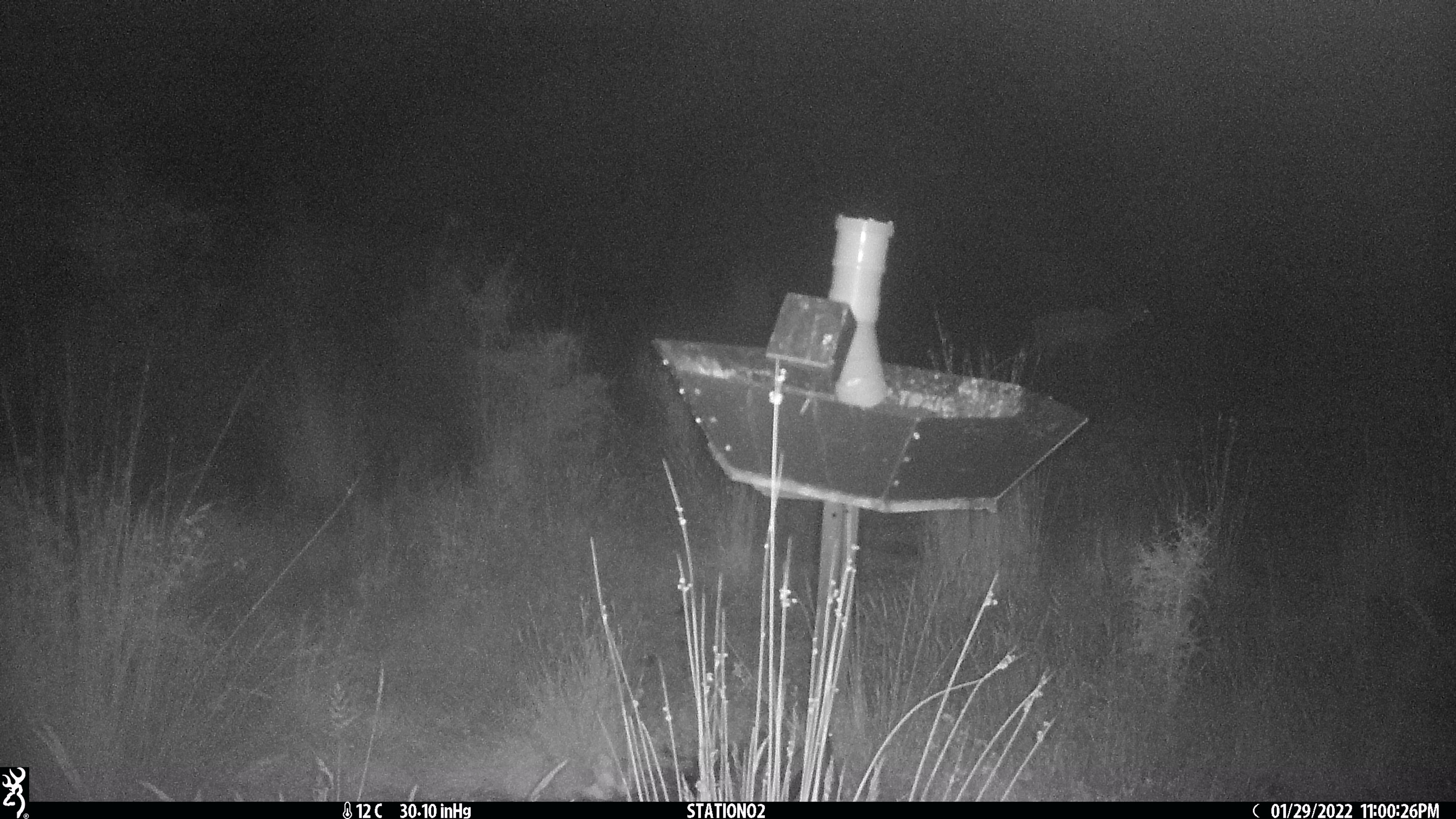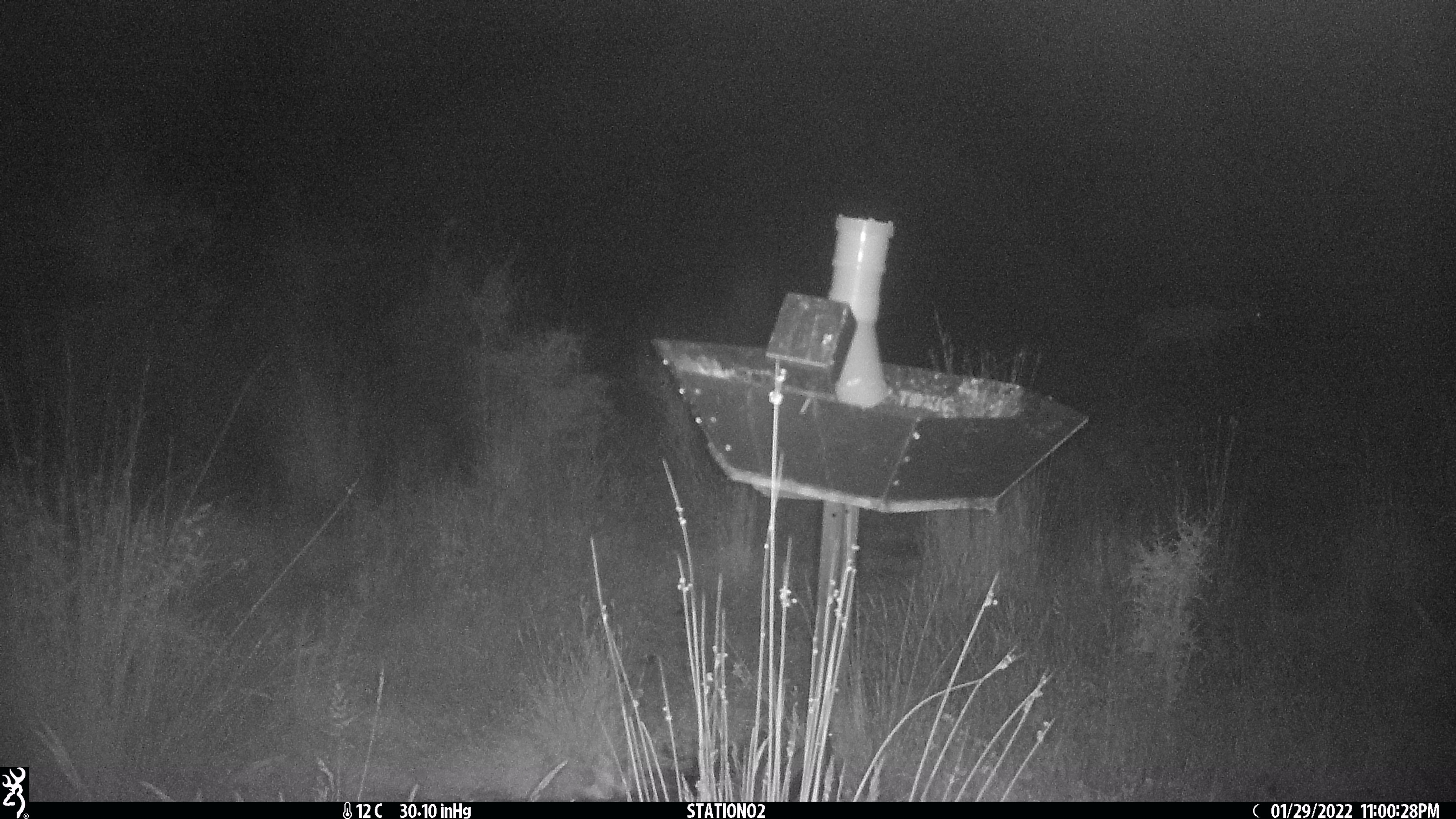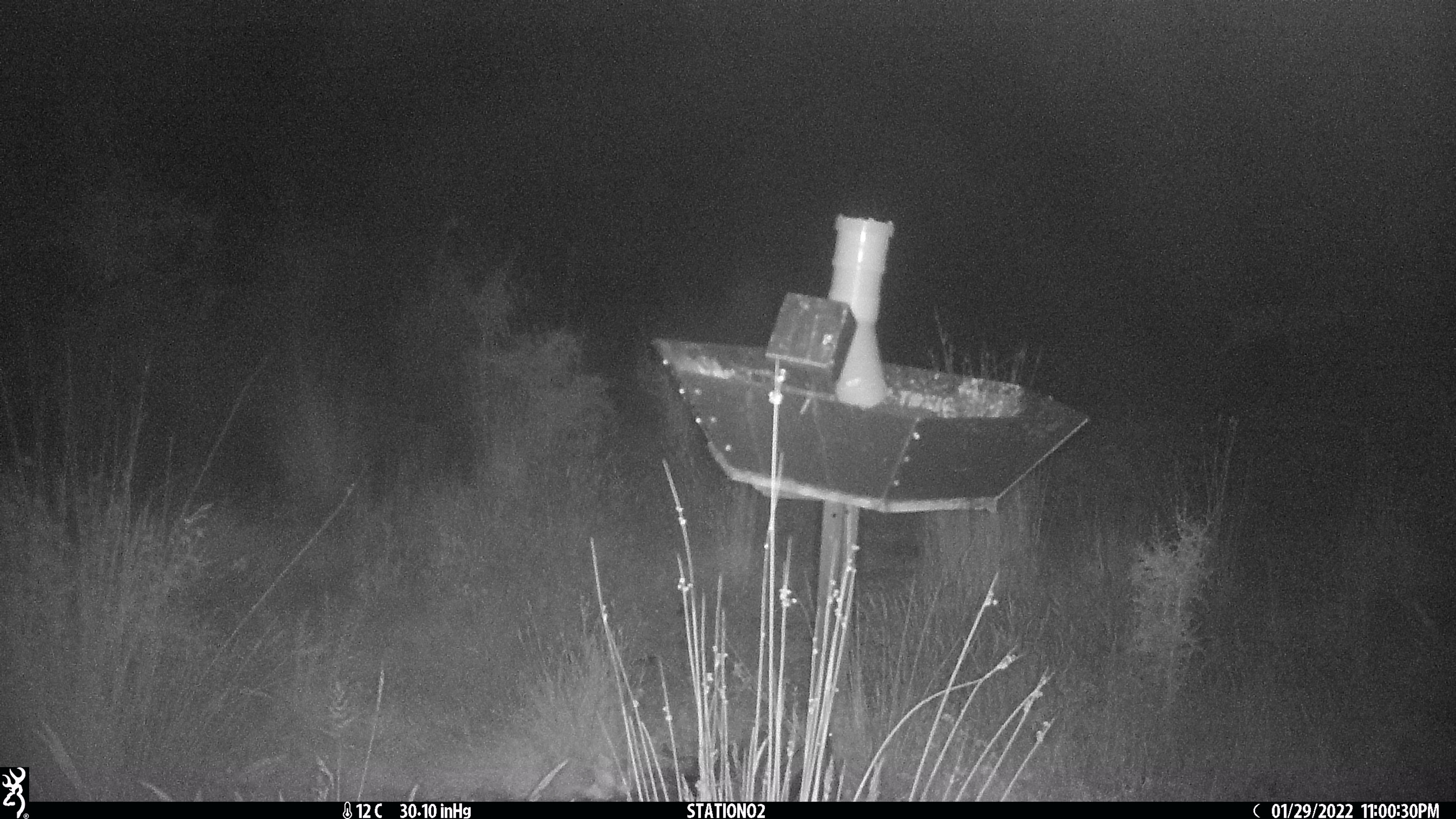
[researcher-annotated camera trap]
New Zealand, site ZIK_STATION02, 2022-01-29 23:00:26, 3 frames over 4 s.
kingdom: Animalia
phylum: Chordata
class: Mammalia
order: Artiodactyla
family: Cervidae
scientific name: Cervidae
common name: deer